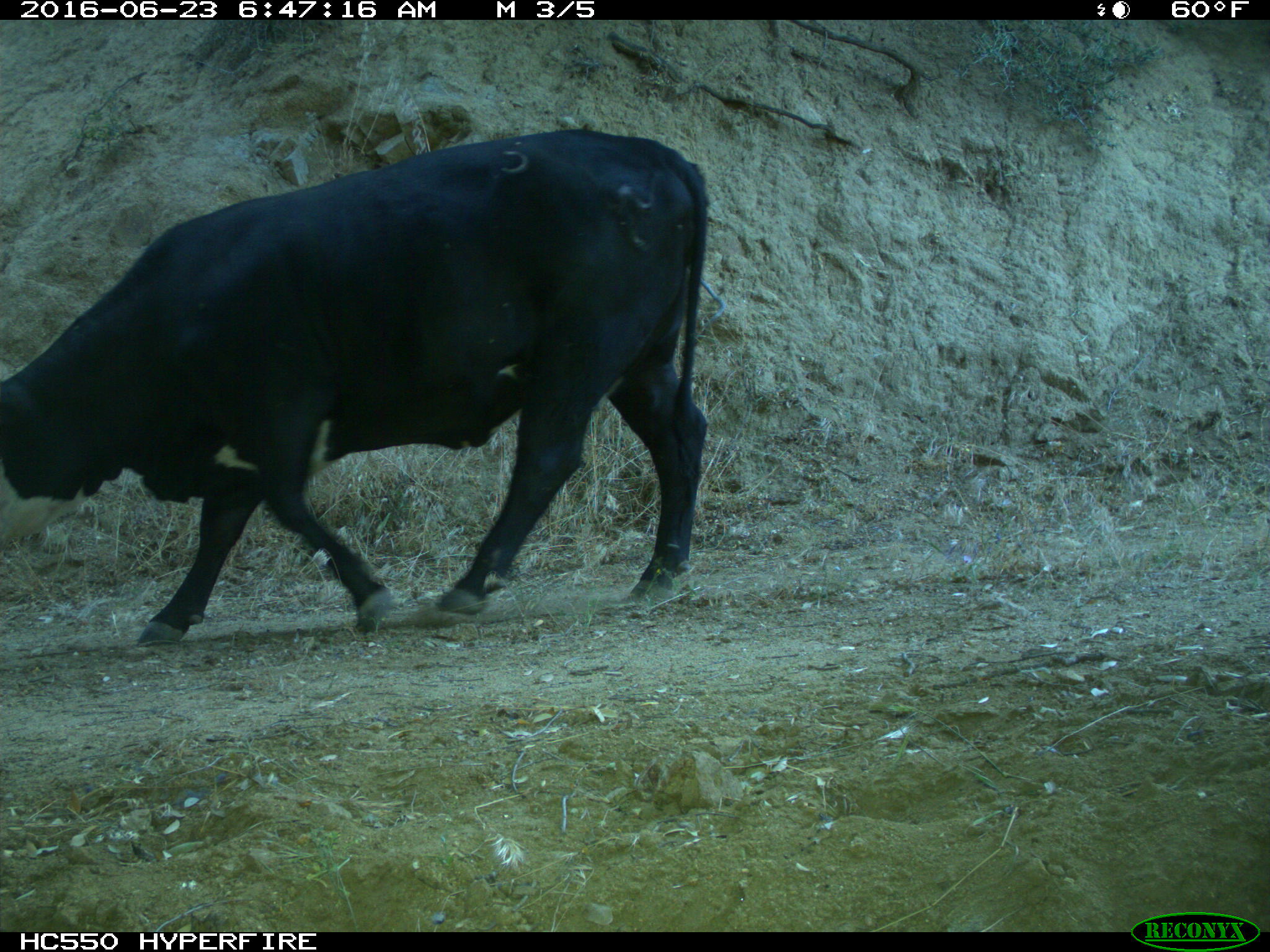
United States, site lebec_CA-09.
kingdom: Animalia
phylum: Chordata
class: Mammalia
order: Artiodactyla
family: Bovidae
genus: Bos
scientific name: Bos taurus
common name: domestic cow